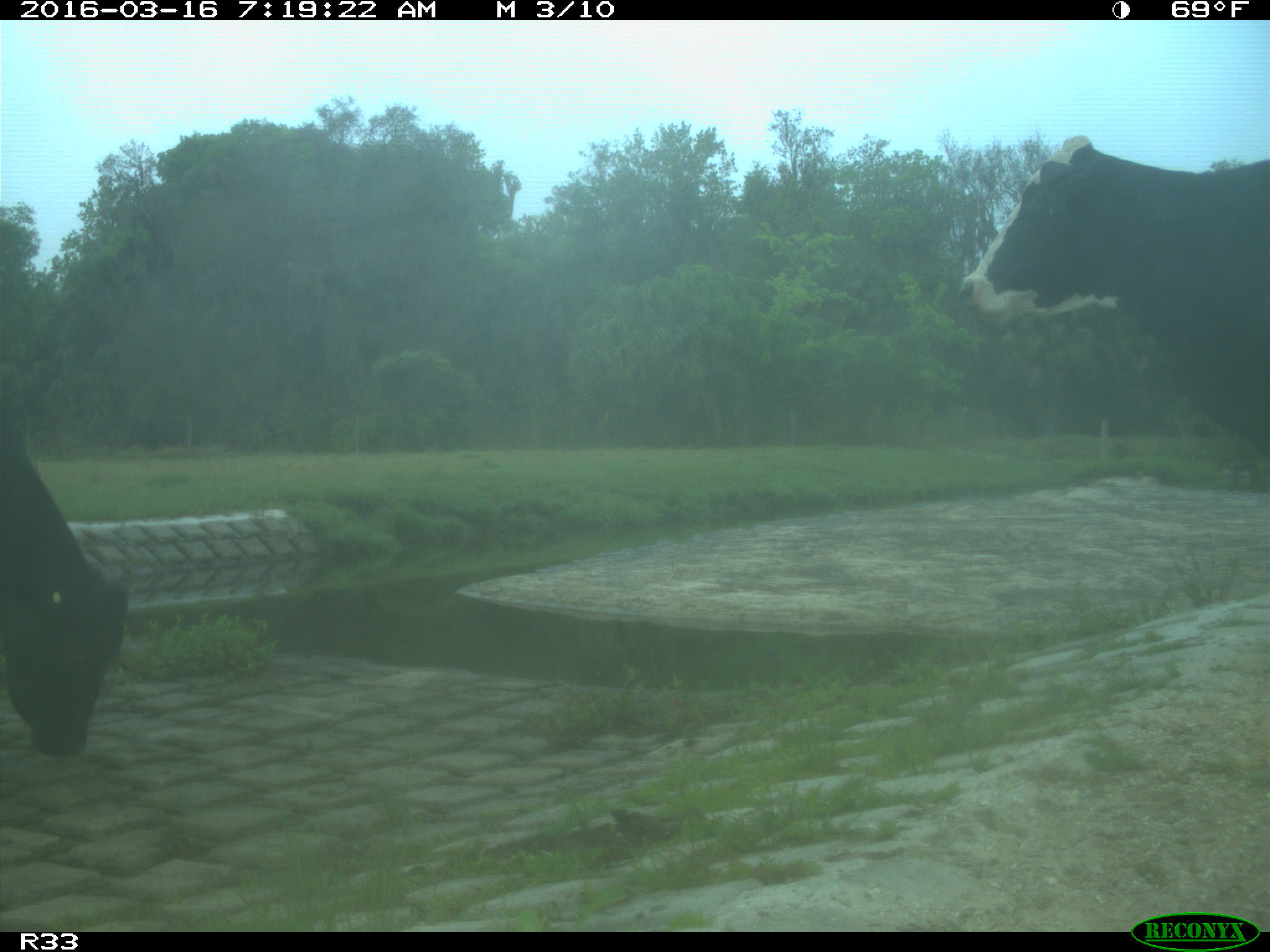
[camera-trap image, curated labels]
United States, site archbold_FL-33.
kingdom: Animalia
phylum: Chordata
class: Mammalia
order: Artiodactyla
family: Bovidae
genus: Bos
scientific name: Bos taurus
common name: domestic cow